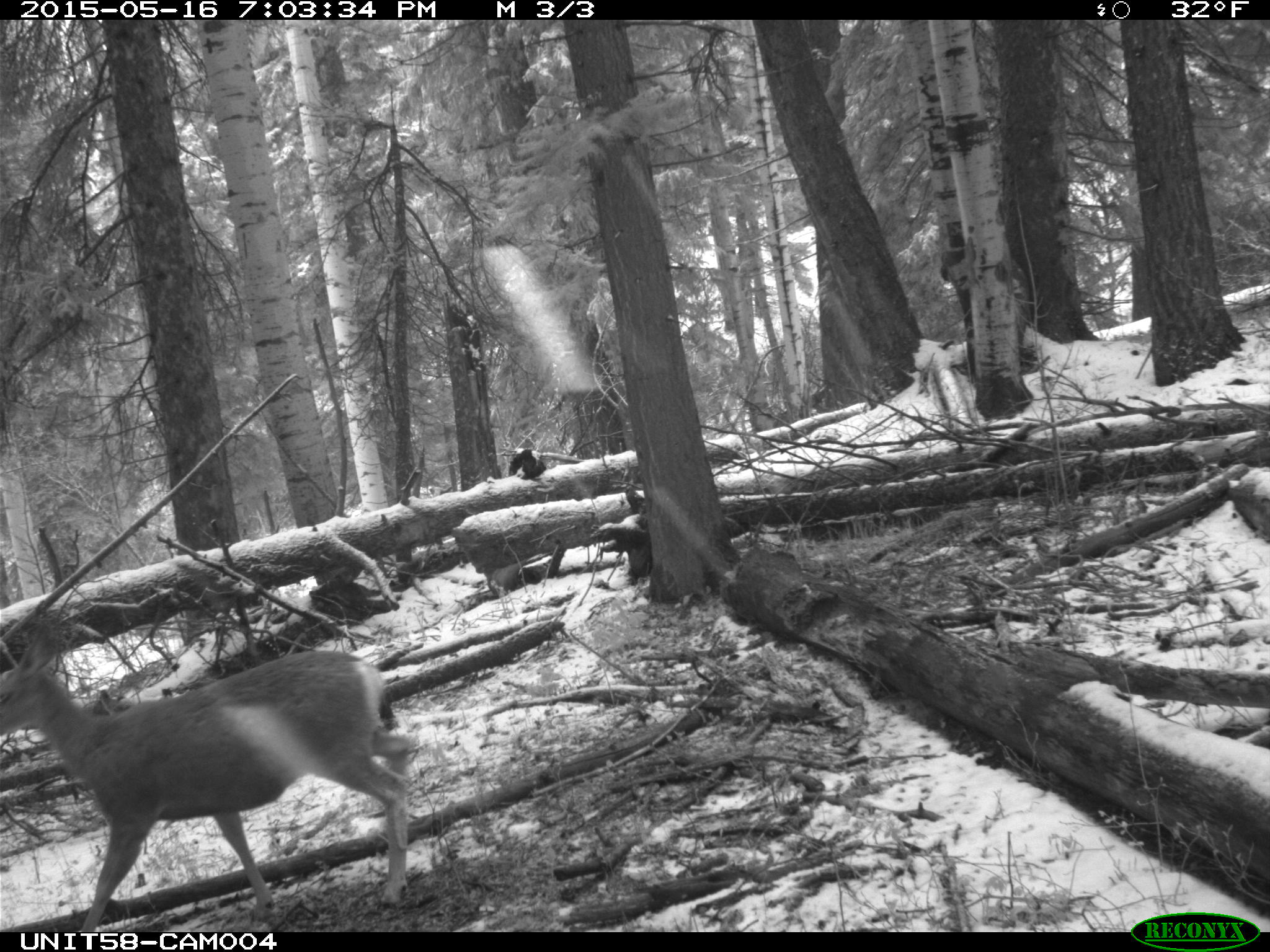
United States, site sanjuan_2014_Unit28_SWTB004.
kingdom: Animalia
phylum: Chordata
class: Mammalia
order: Artiodactyla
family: Cervidae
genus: Odocoileus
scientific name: Odocoileus hemionus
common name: mule deer